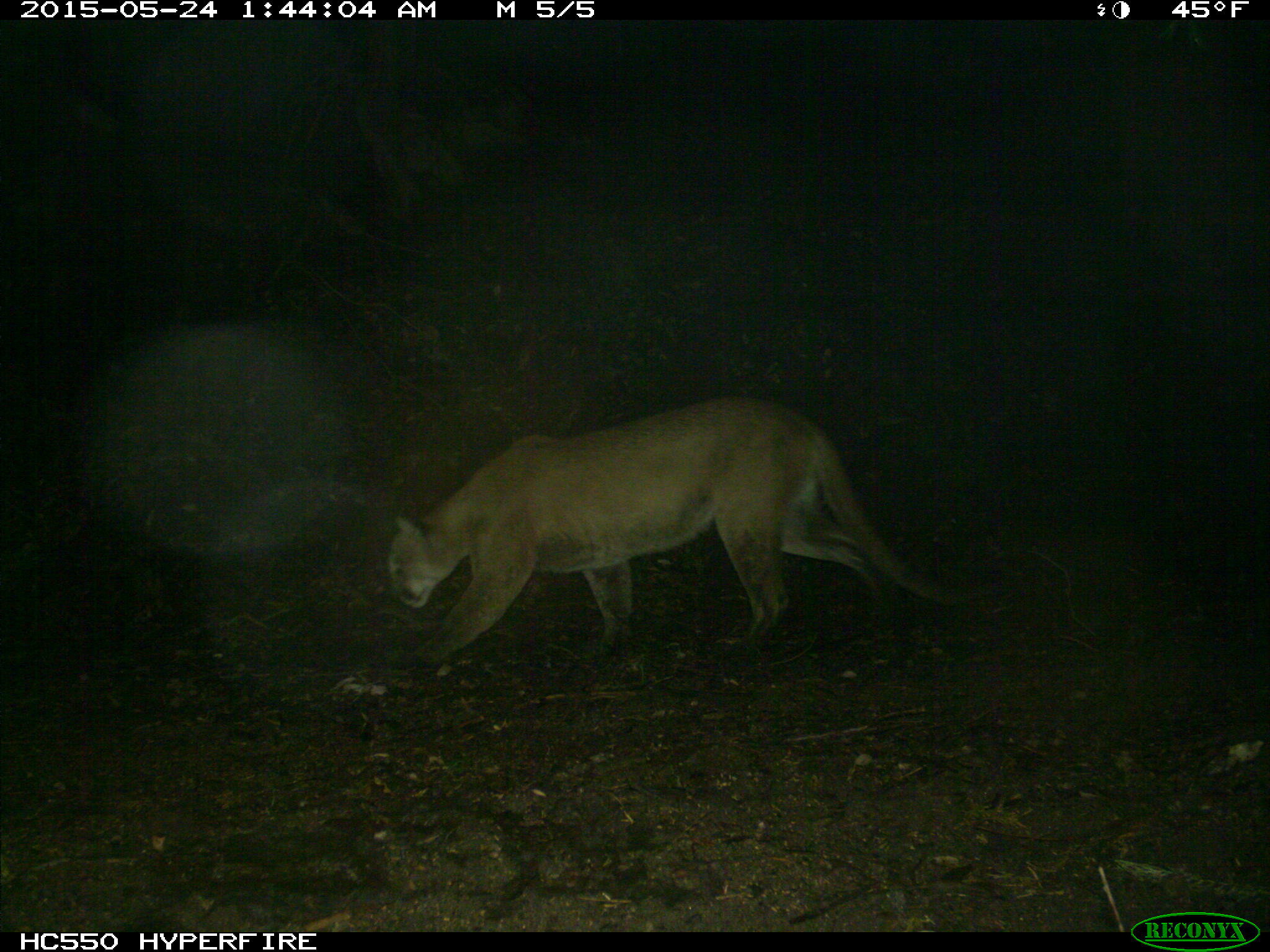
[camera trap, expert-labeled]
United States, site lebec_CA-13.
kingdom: Animalia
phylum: Chordata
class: Mammalia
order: Carnivora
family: Felidae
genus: Puma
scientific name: Puma concolor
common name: mountain lion